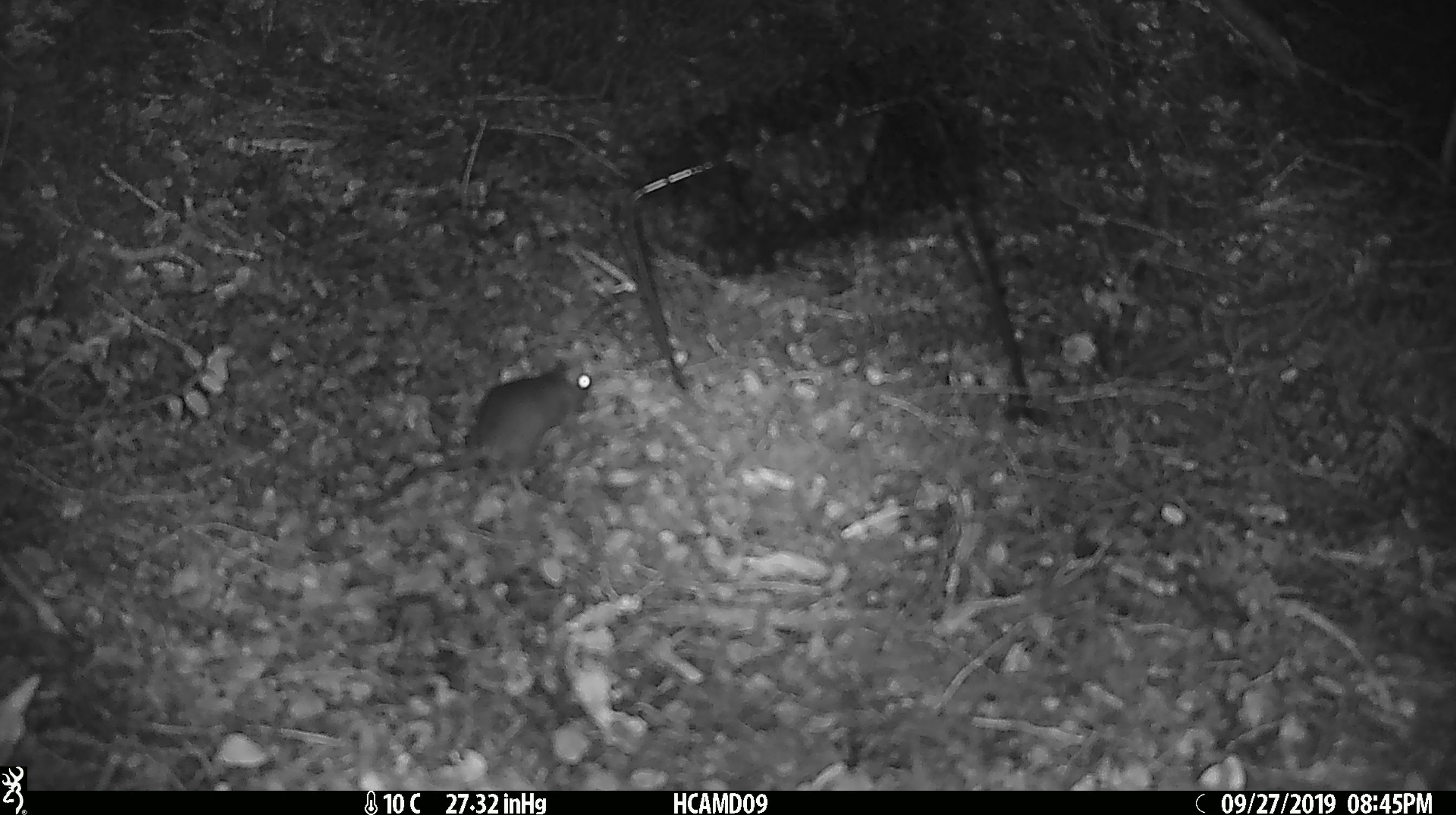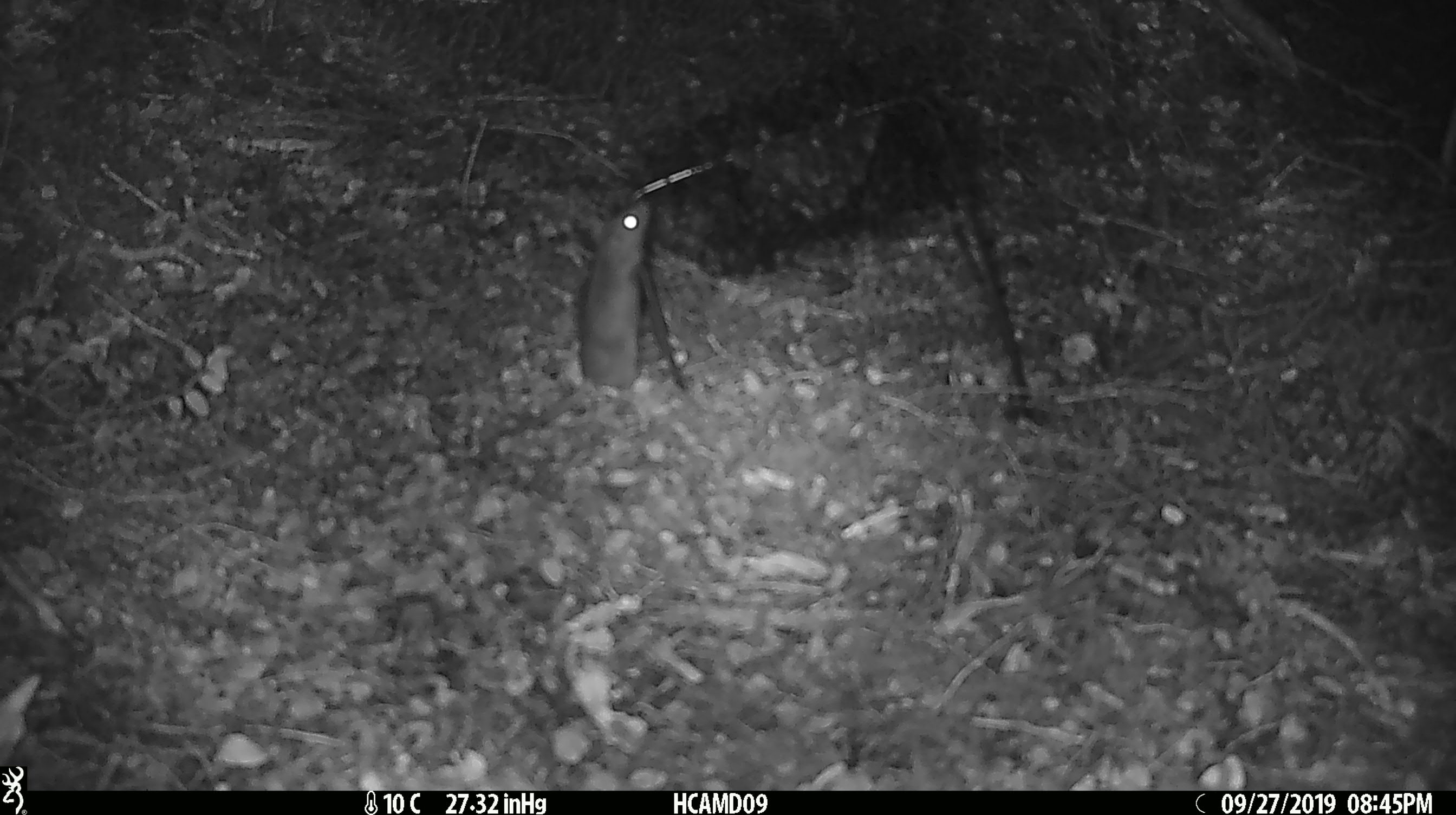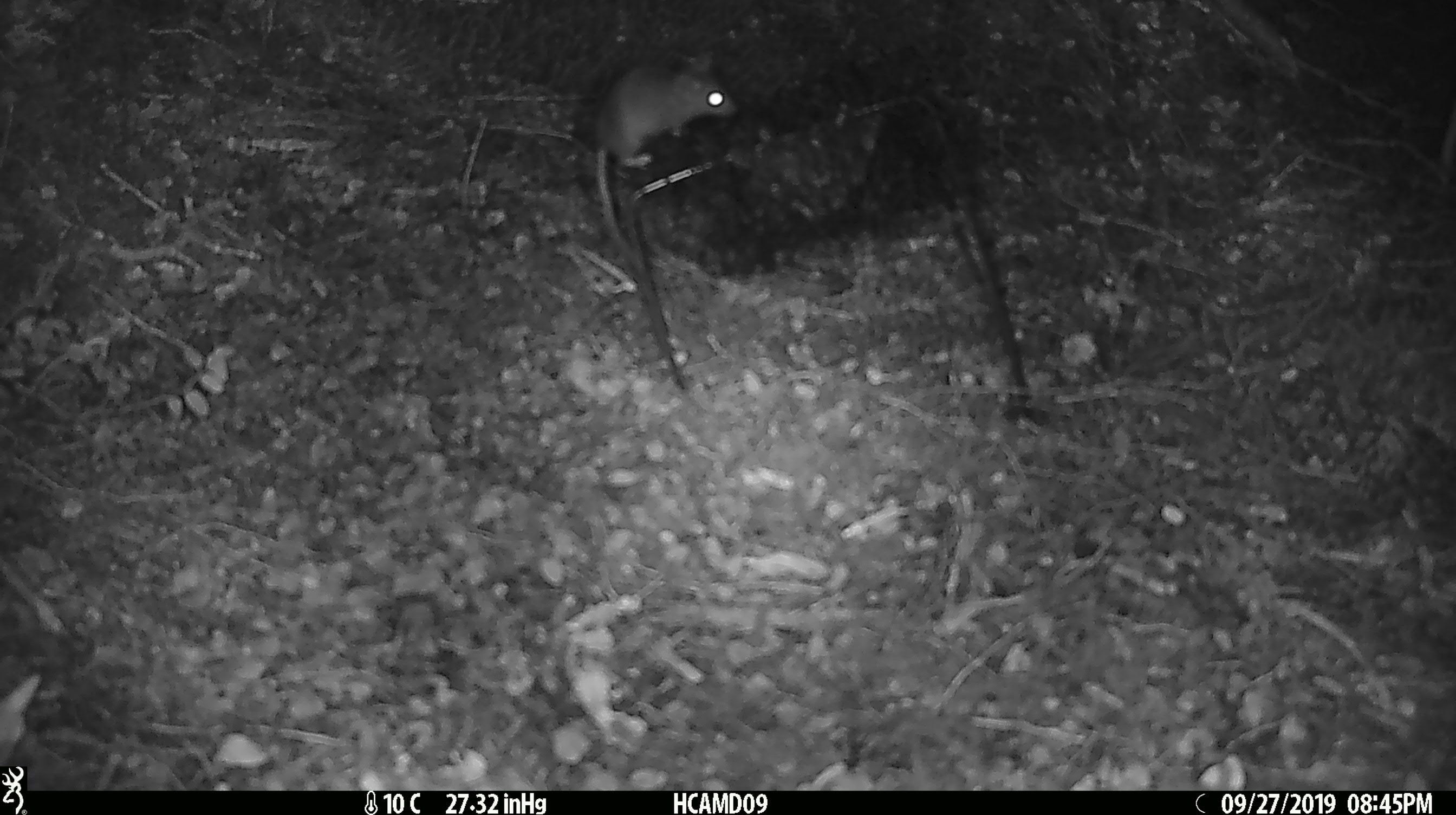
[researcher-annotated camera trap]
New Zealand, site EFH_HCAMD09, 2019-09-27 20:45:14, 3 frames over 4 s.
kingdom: Animalia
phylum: Chordata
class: Mammalia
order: Rodentia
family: Muridae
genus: Mus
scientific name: Mus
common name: mouse